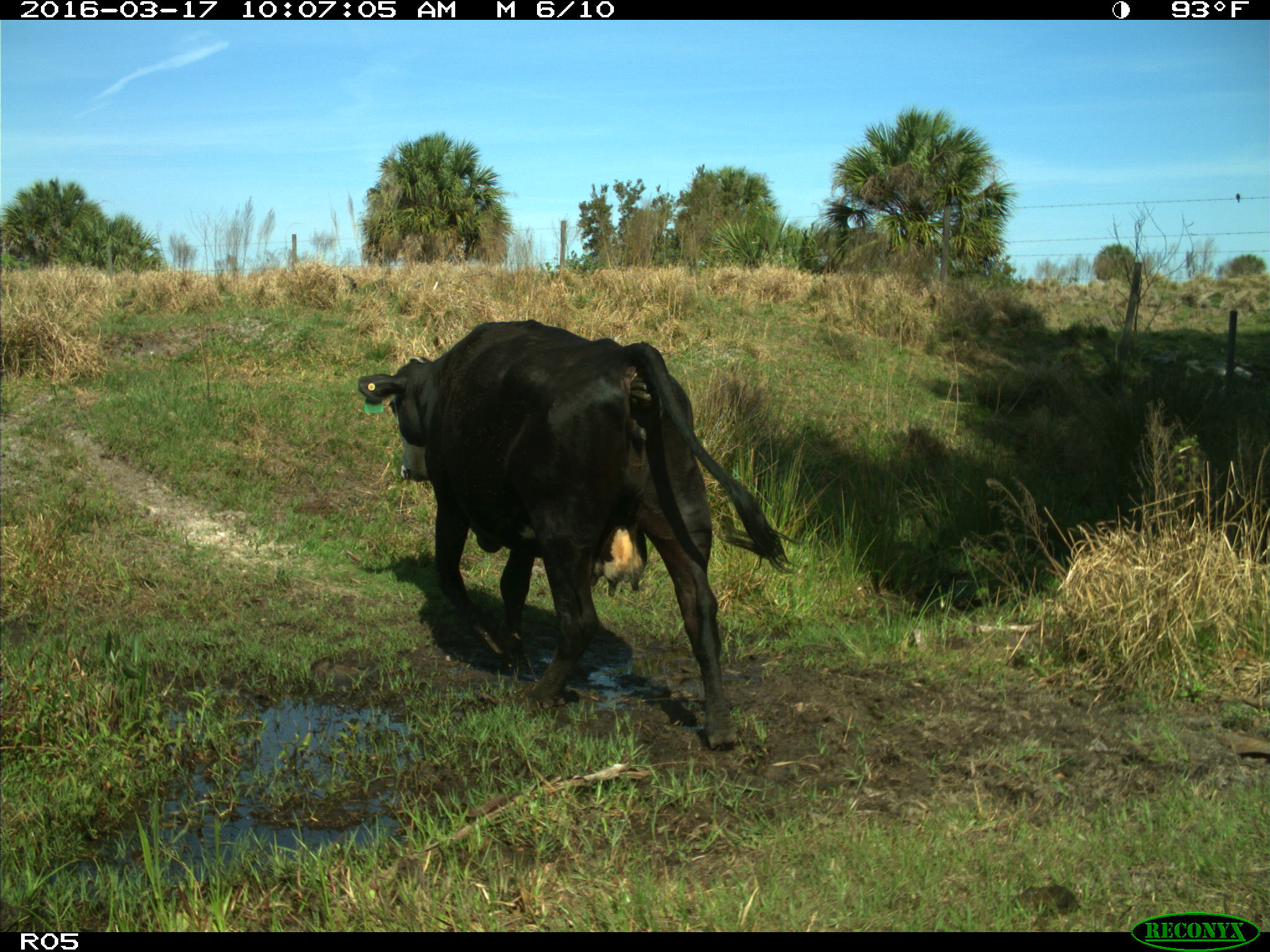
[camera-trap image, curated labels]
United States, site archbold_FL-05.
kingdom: Animalia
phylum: Chordata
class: Mammalia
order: Artiodactyla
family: Bovidae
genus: Bos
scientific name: Bos taurus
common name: domestic cow